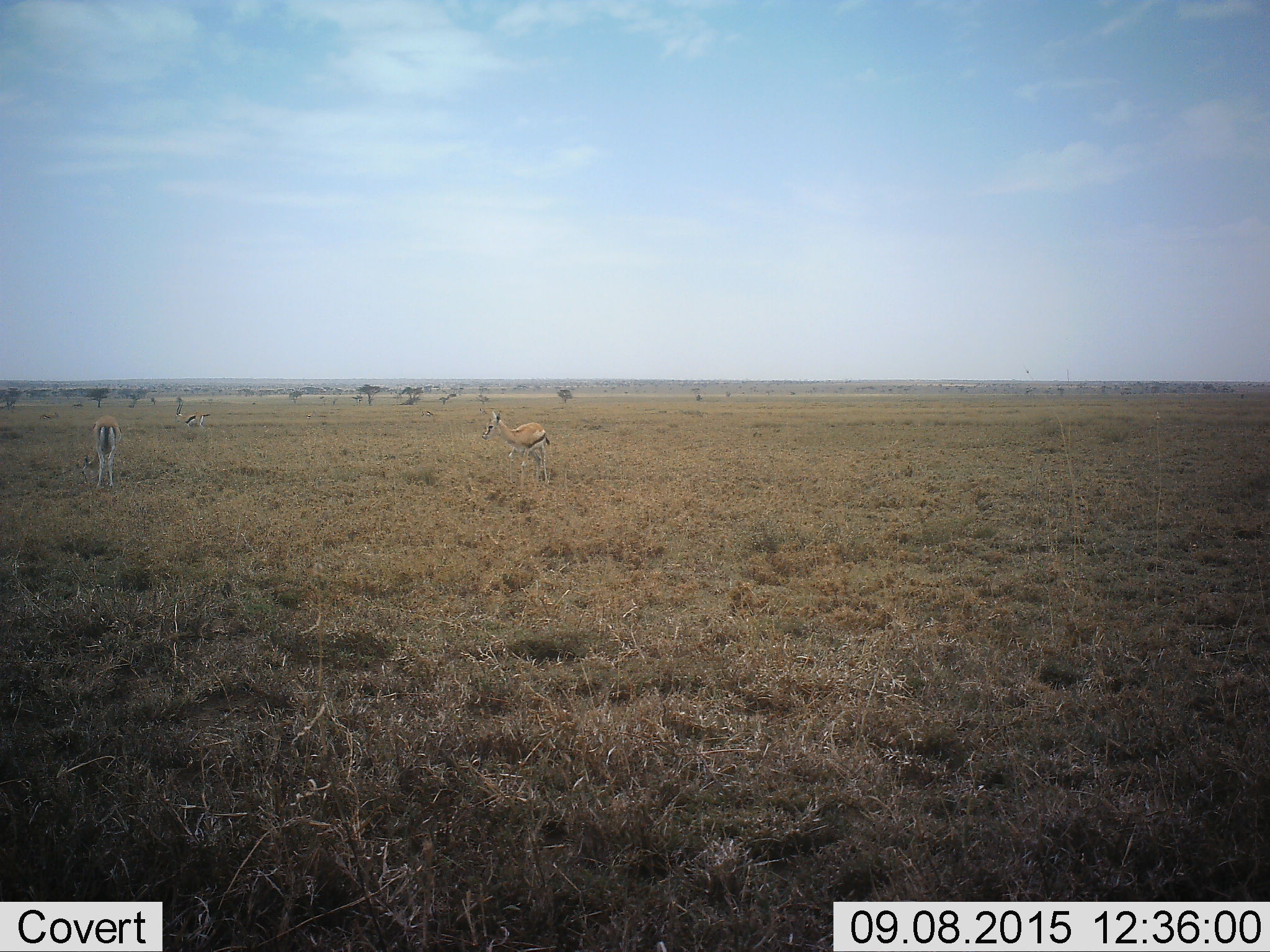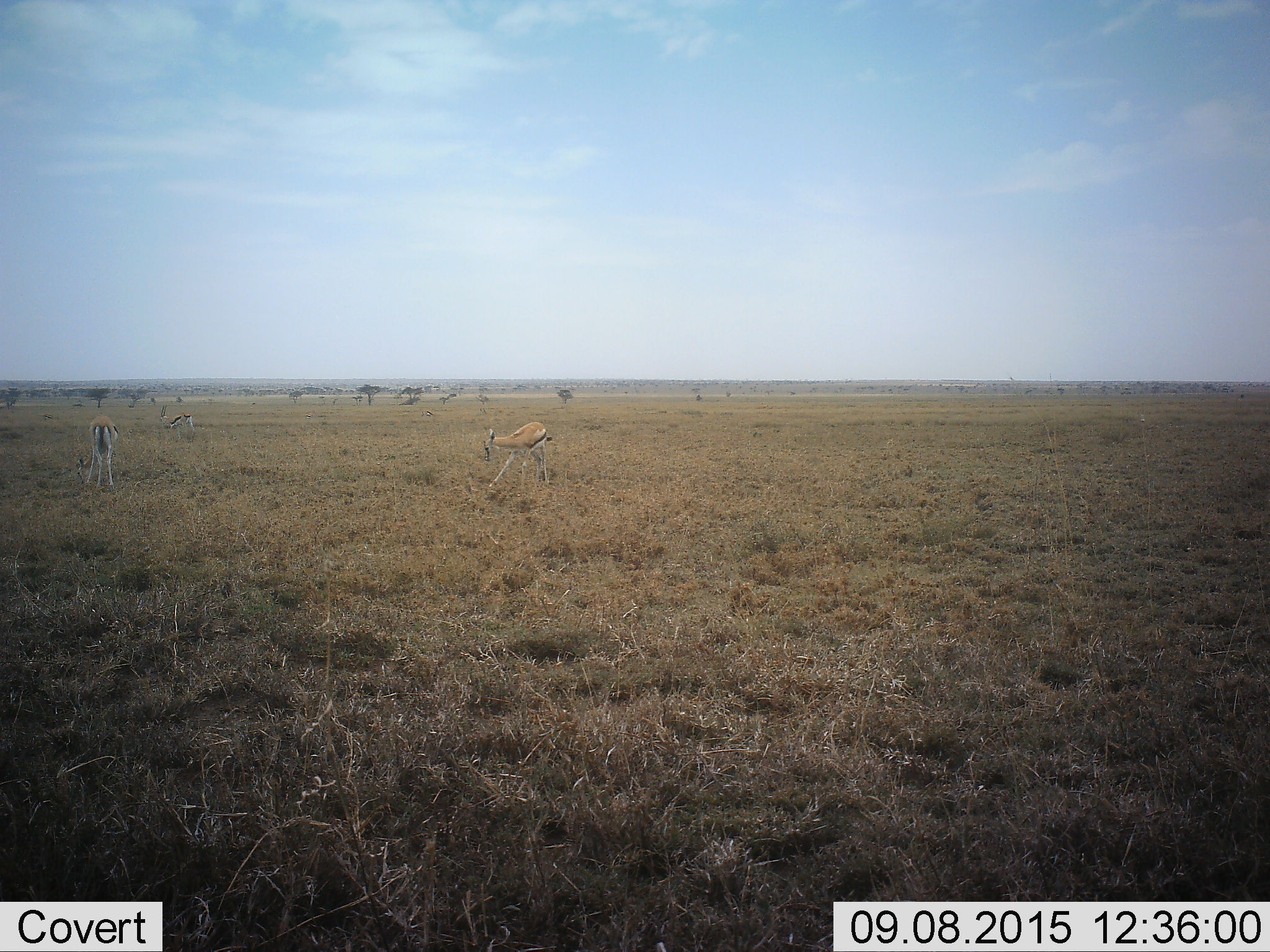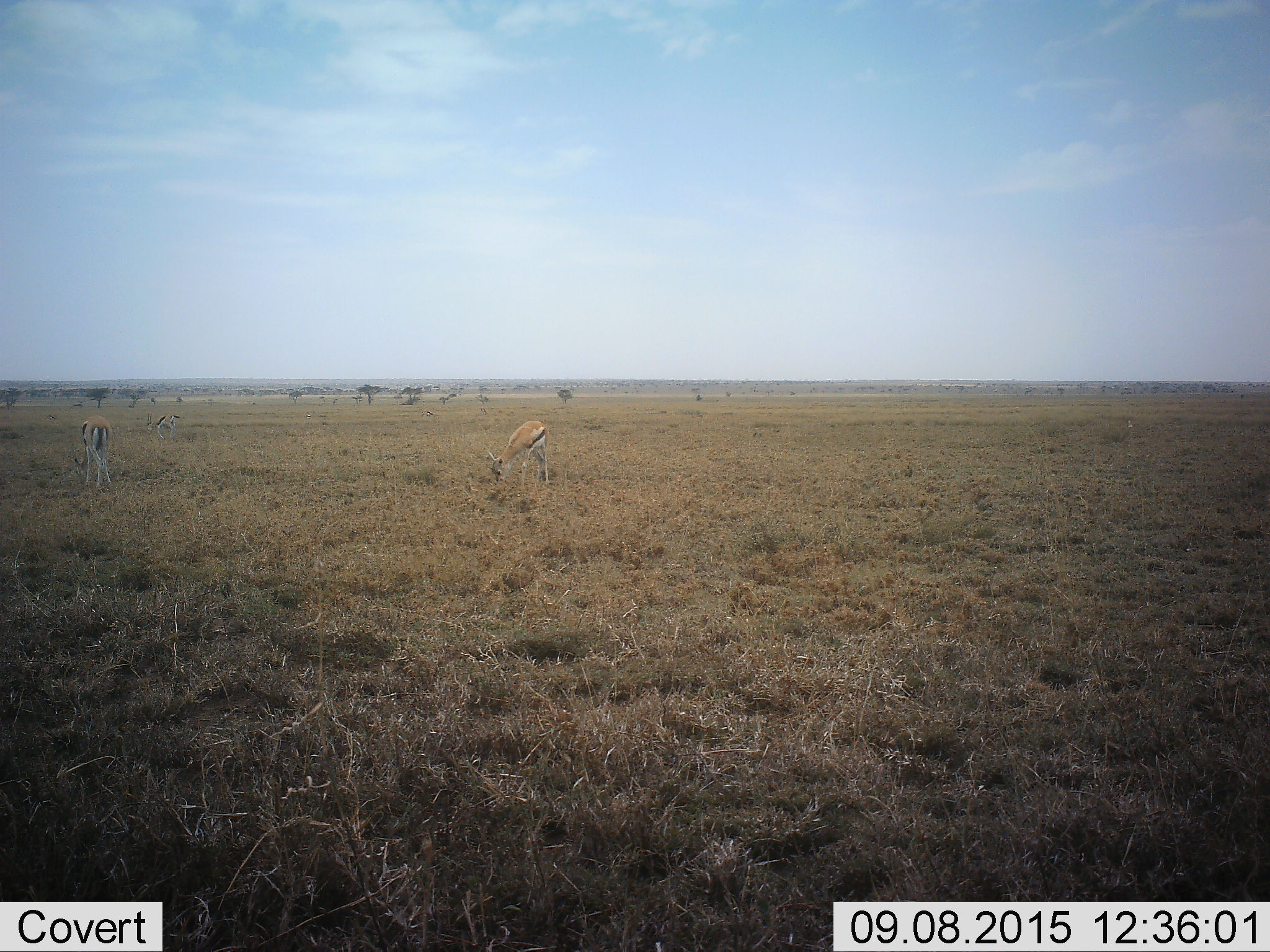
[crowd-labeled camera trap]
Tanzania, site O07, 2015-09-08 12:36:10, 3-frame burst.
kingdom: Animalia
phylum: Chordata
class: Mammalia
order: Artiodactyla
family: Bovidae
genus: Eudorcas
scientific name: Eudorcas thomsonii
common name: thomson's gazelle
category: gazellethomsons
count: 6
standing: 67%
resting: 17%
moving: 83%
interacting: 0%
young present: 0%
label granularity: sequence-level